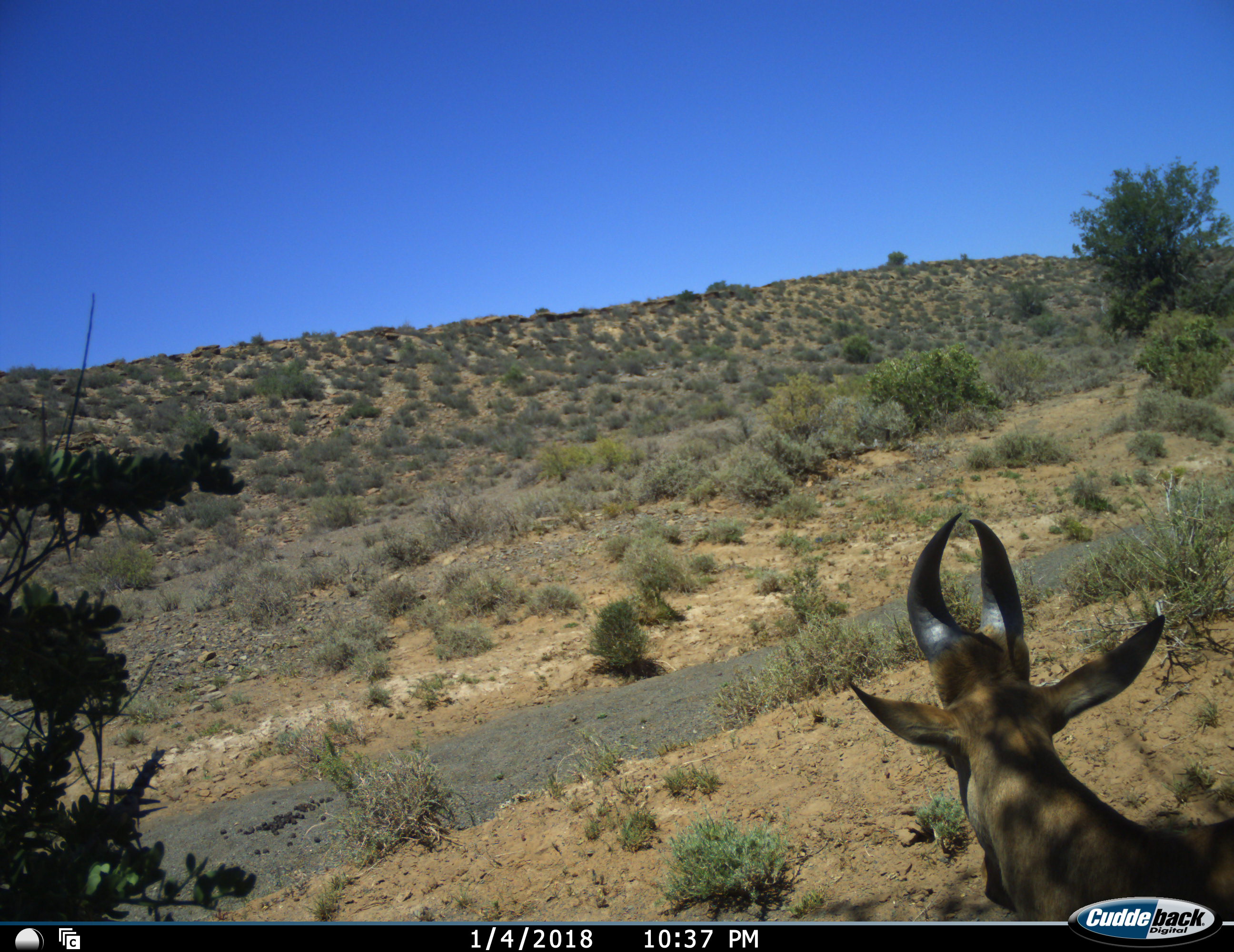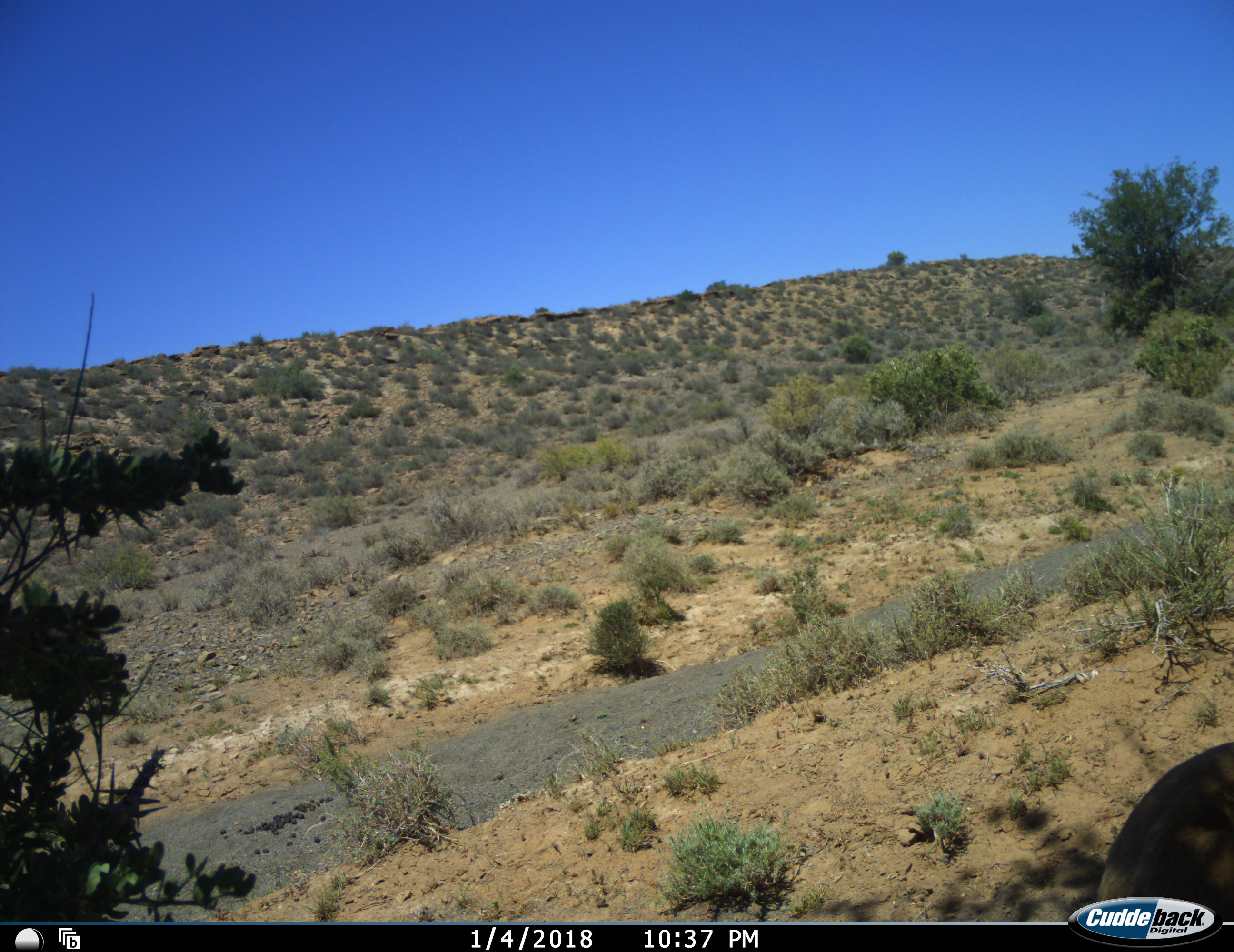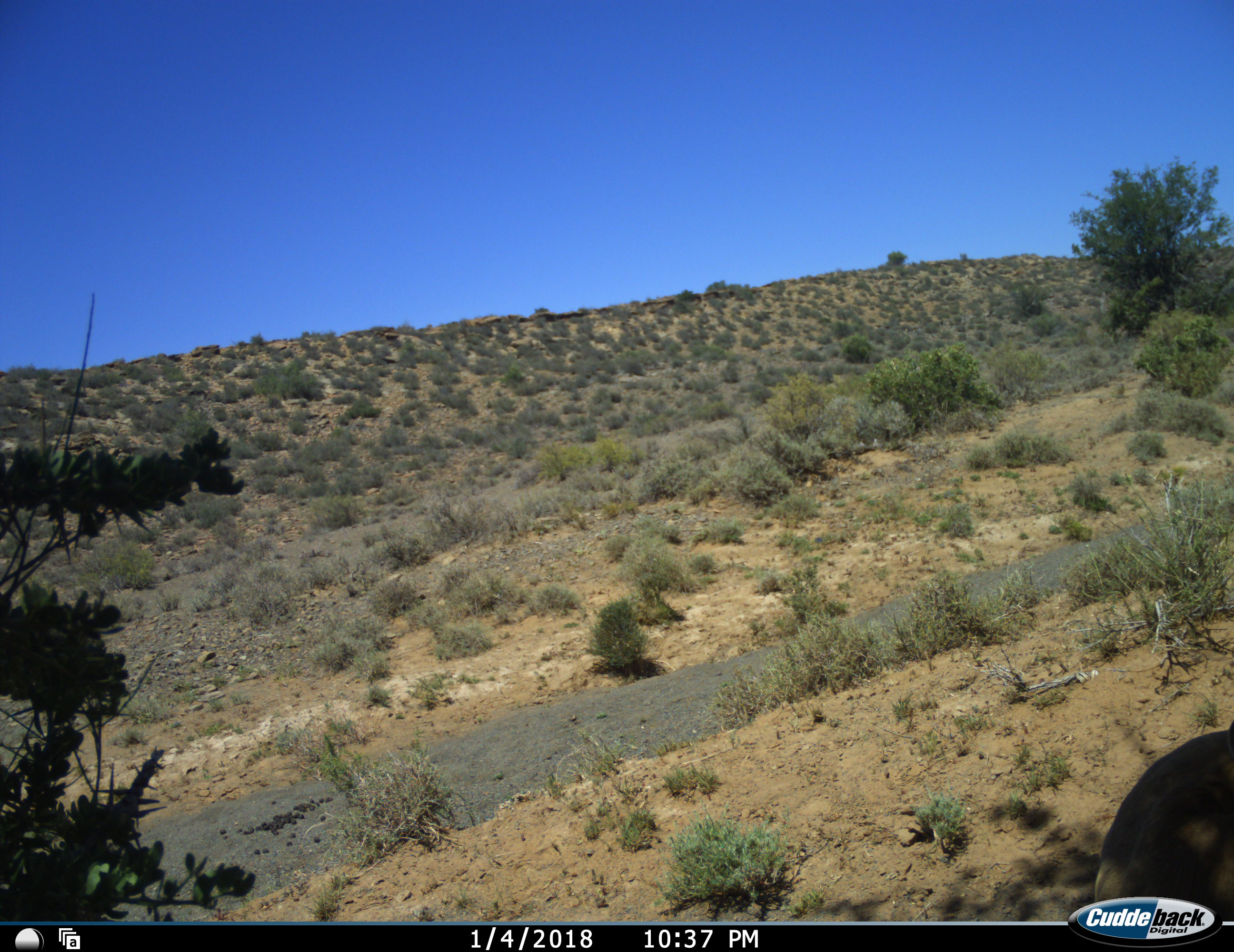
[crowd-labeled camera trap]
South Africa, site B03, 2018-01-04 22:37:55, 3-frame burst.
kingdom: Animalia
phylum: Chordata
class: Mammalia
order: Artiodactyla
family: Bovidae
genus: Alcelaphus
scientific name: Alcelaphus buselaphus caama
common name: red hartebeest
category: hartebeestred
Hartebeestred (red hartebeest) (Alcelaphus buselaphus caama), count 1. Behavior (volunteer vote fractions): standing 62%, resting 38%, moving 12%, interacting 0%. Young present (vote fraction): 12%. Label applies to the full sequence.